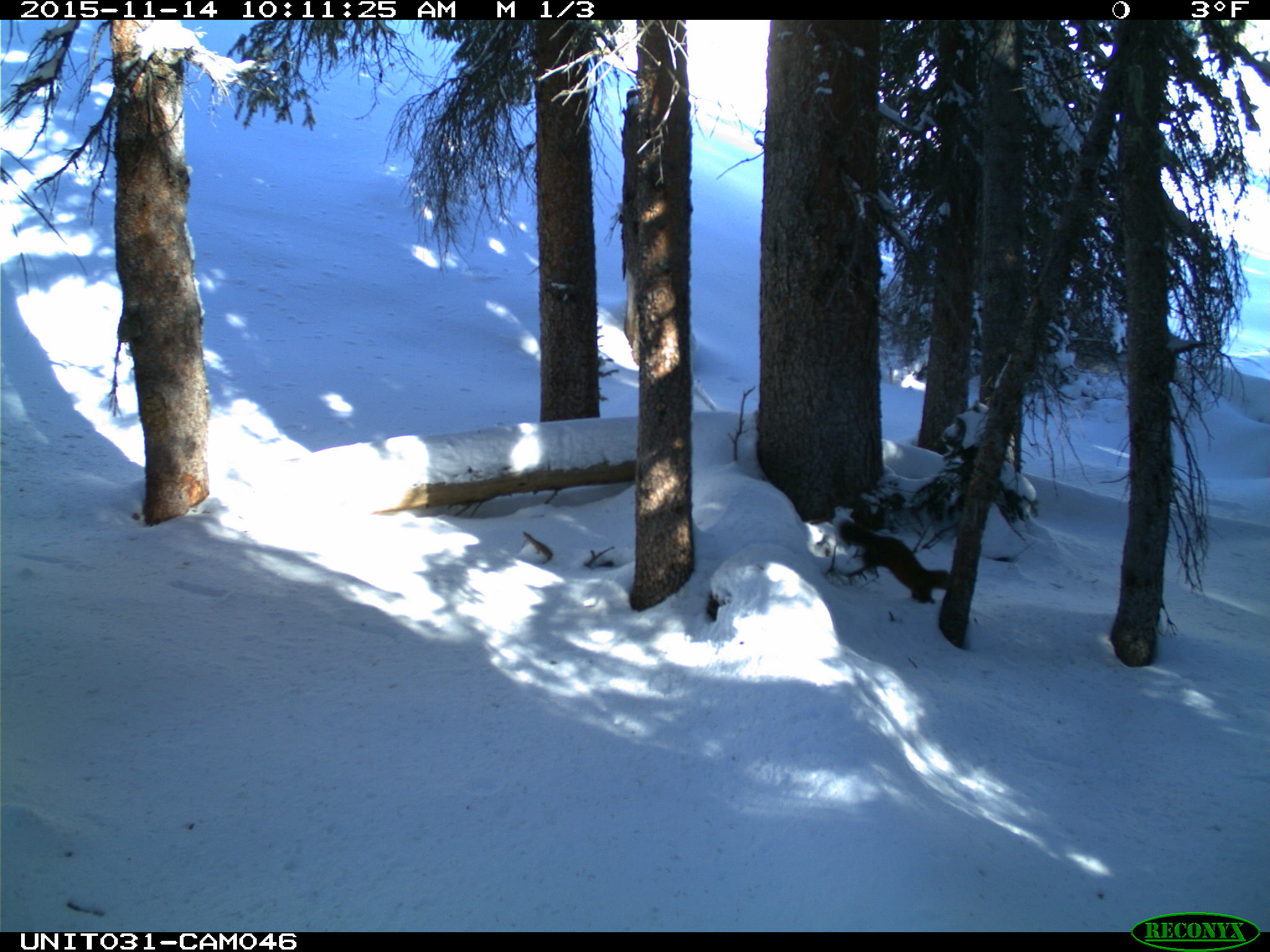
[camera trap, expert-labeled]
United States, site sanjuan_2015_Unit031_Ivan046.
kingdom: Animalia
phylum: Chordata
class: Mammalia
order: Carnivora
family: Mustelidae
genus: Martes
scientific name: Martes americana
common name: american marten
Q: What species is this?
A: Martes americana (american marten).